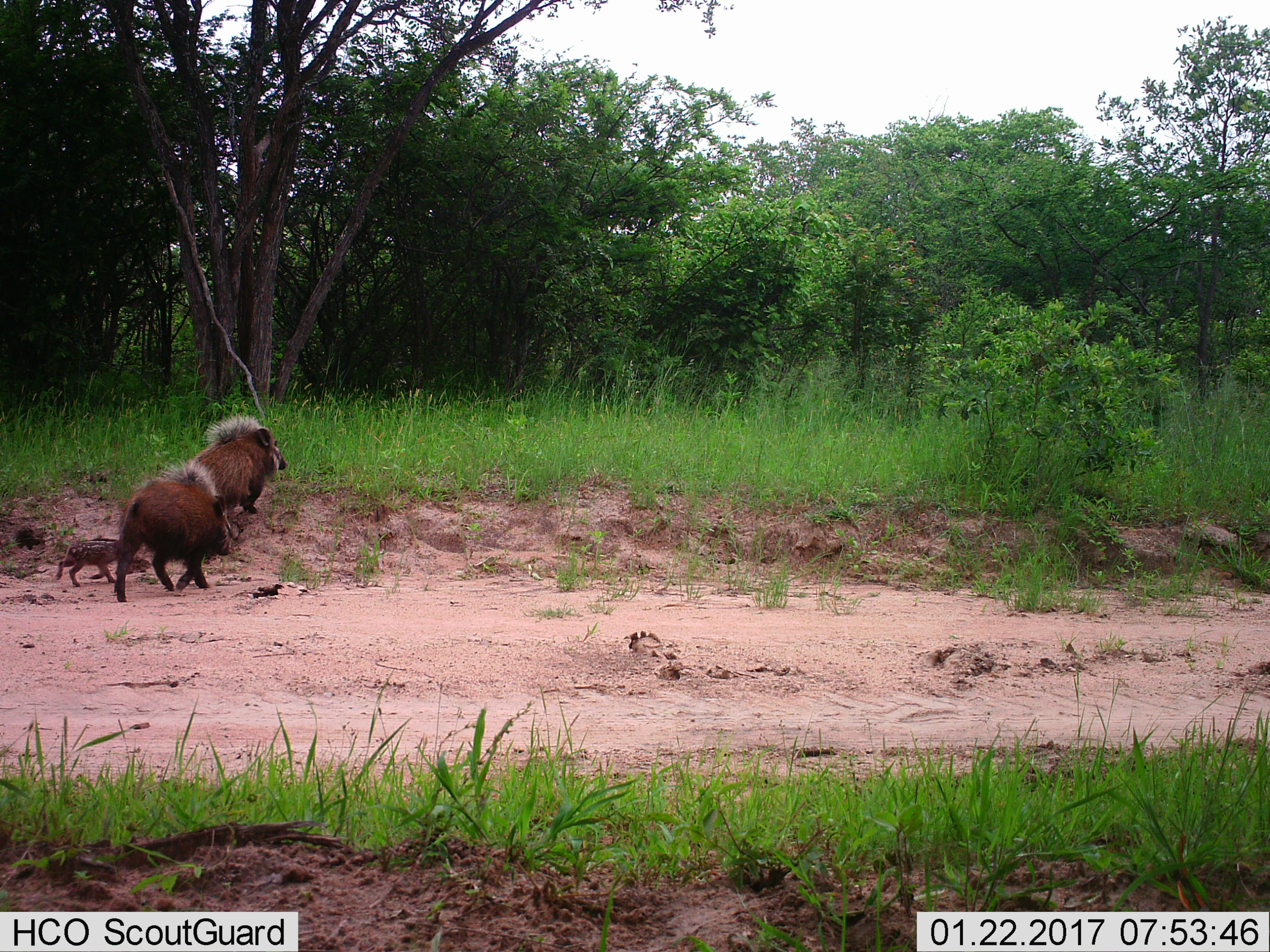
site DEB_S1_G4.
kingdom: Animalia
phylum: Chordata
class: Mammalia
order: Artiodactyla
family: Suidae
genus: Potamochoerus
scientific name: Potamochoerus larvatus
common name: bushpig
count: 3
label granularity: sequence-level